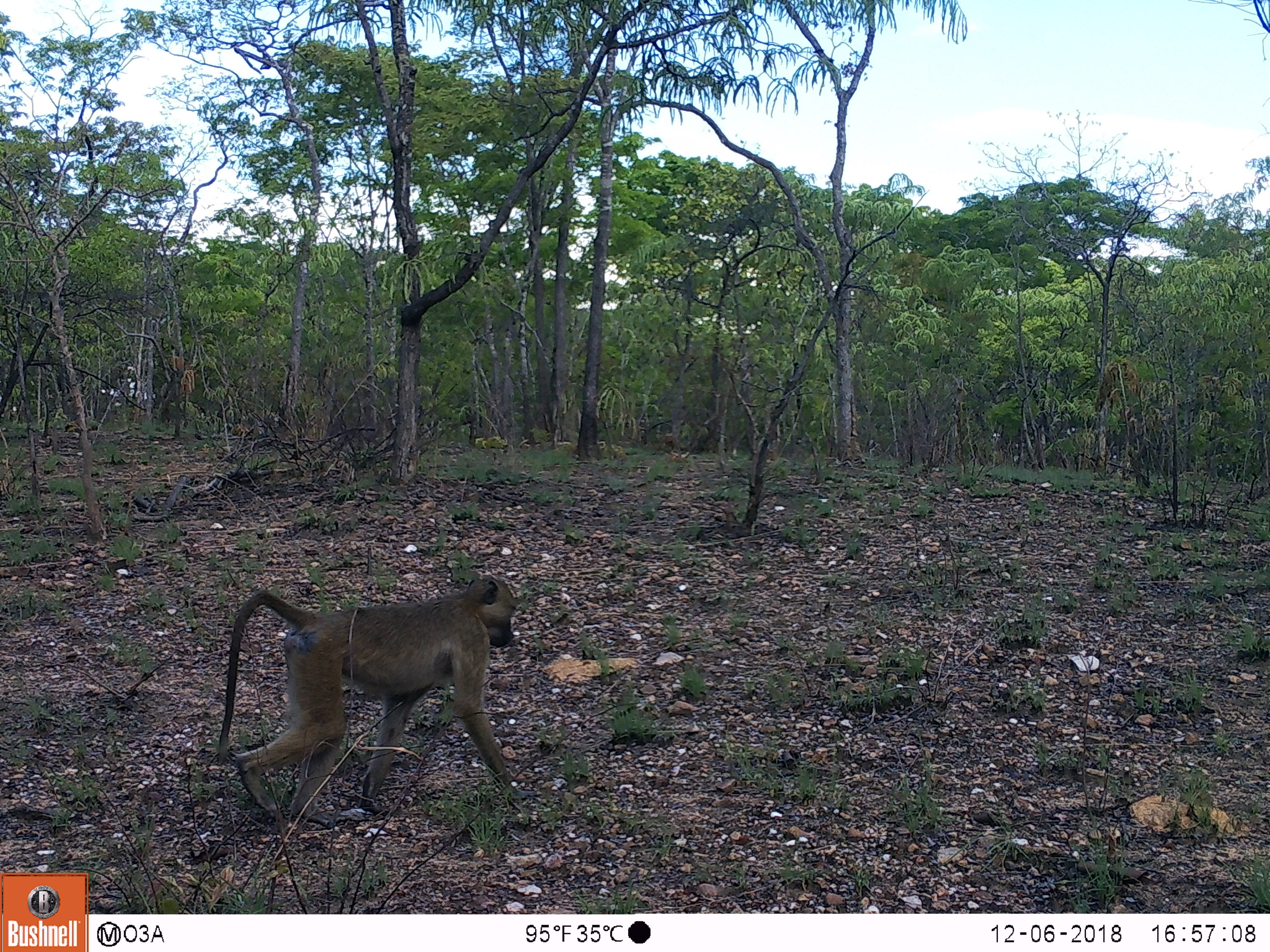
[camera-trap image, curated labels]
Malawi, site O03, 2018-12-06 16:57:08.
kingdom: Animalia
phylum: Chordata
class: Mammalia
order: Primates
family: Cercopithecidae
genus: Papio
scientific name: Papio cynocephalus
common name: yellow baboon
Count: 1.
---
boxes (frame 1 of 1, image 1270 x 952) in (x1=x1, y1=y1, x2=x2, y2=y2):
yellow baboon: (x1=209, y1=559, x2=531, y2=837)